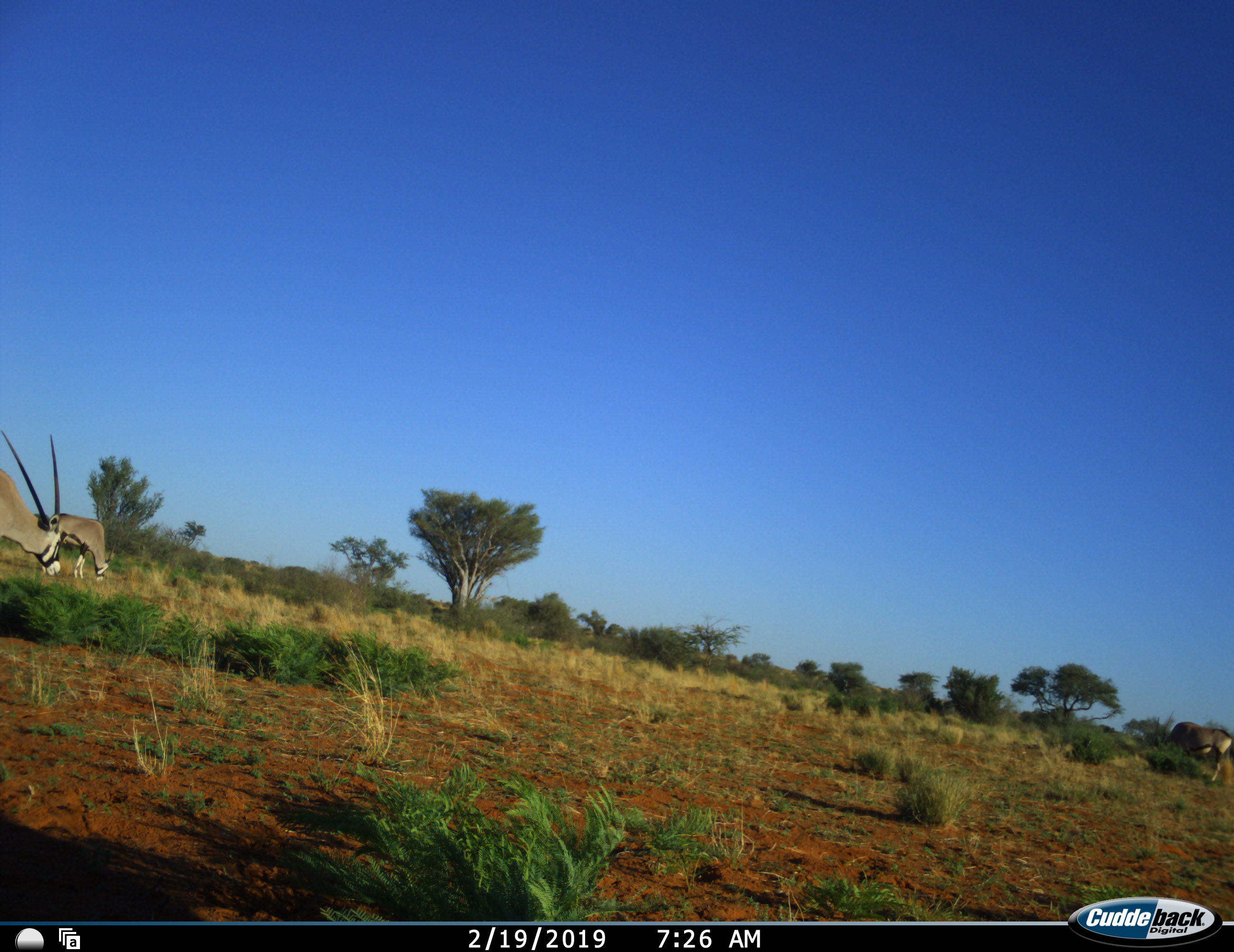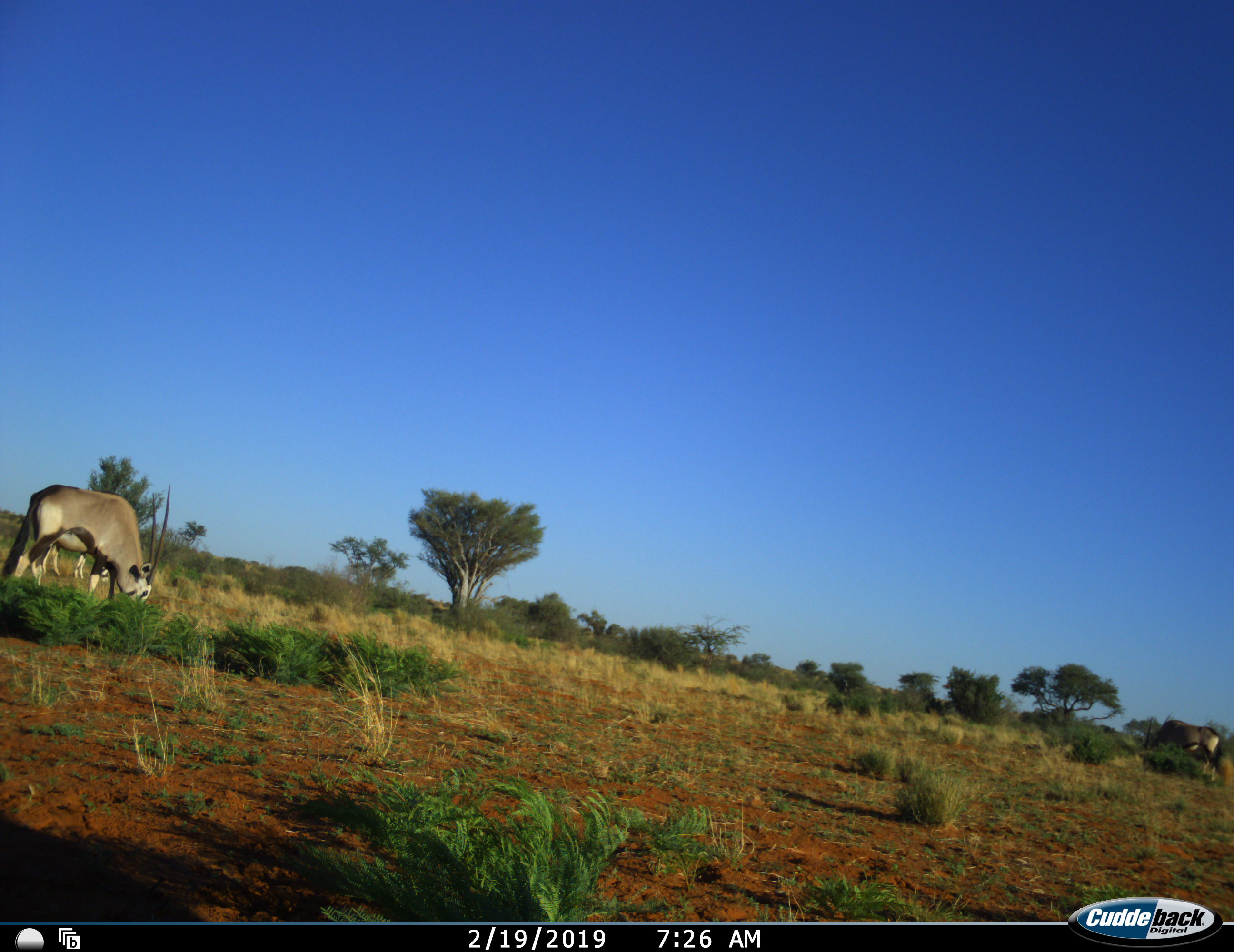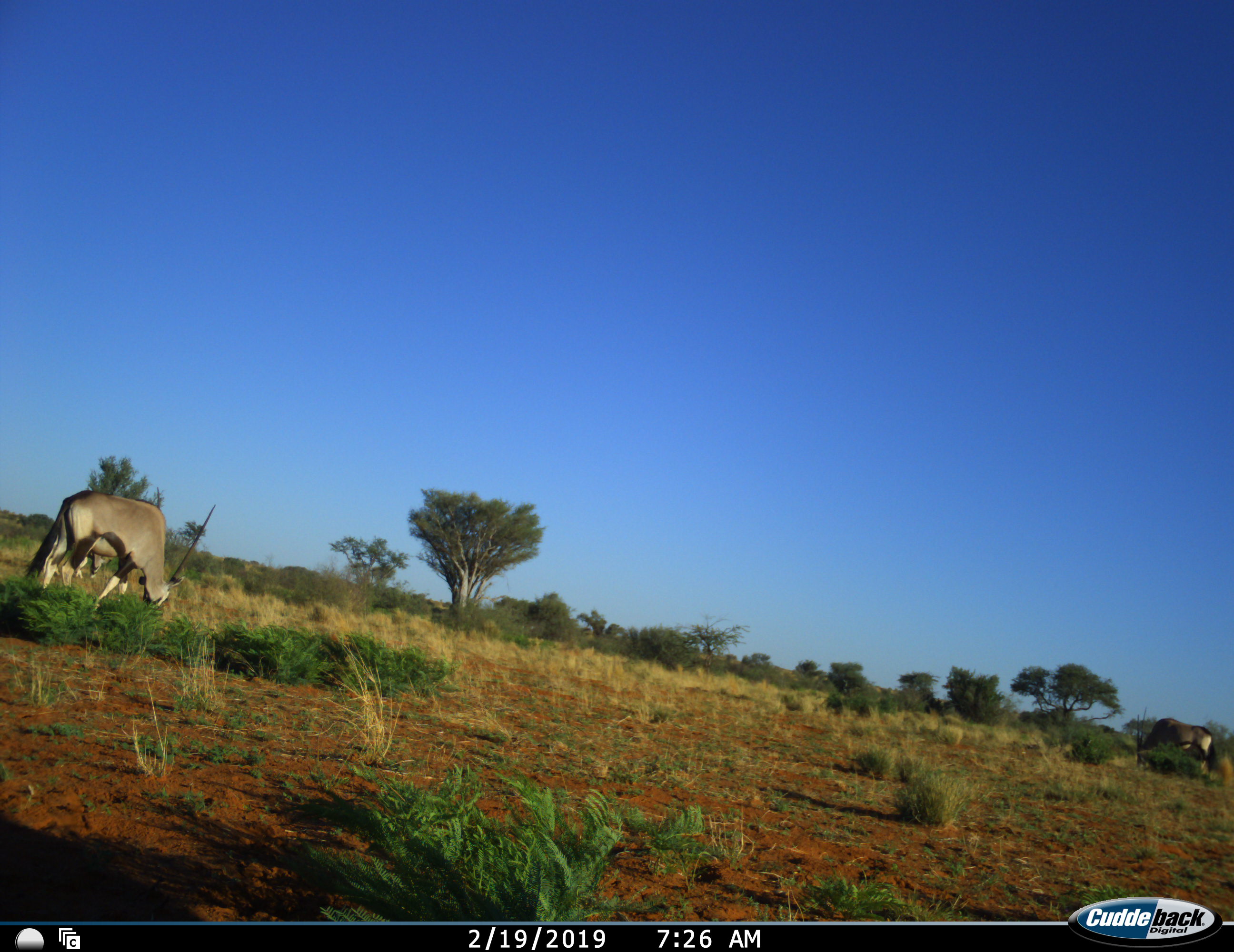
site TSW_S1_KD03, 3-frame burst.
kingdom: Animalia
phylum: Chordata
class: Mammalia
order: Artiodactyla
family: Bovidae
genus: Oryx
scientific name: Oryx gazella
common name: gemsbok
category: oryx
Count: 3.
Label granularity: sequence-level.